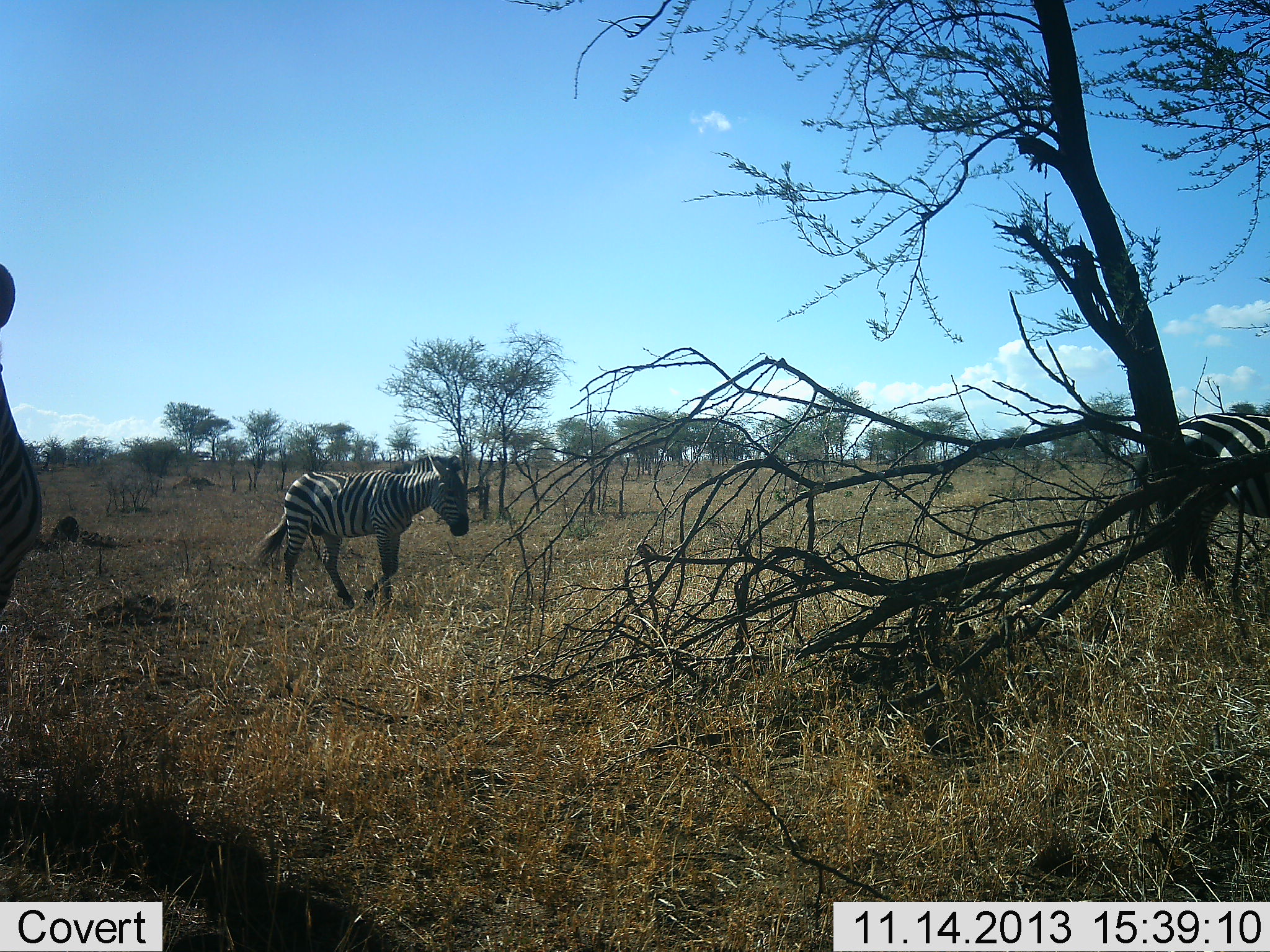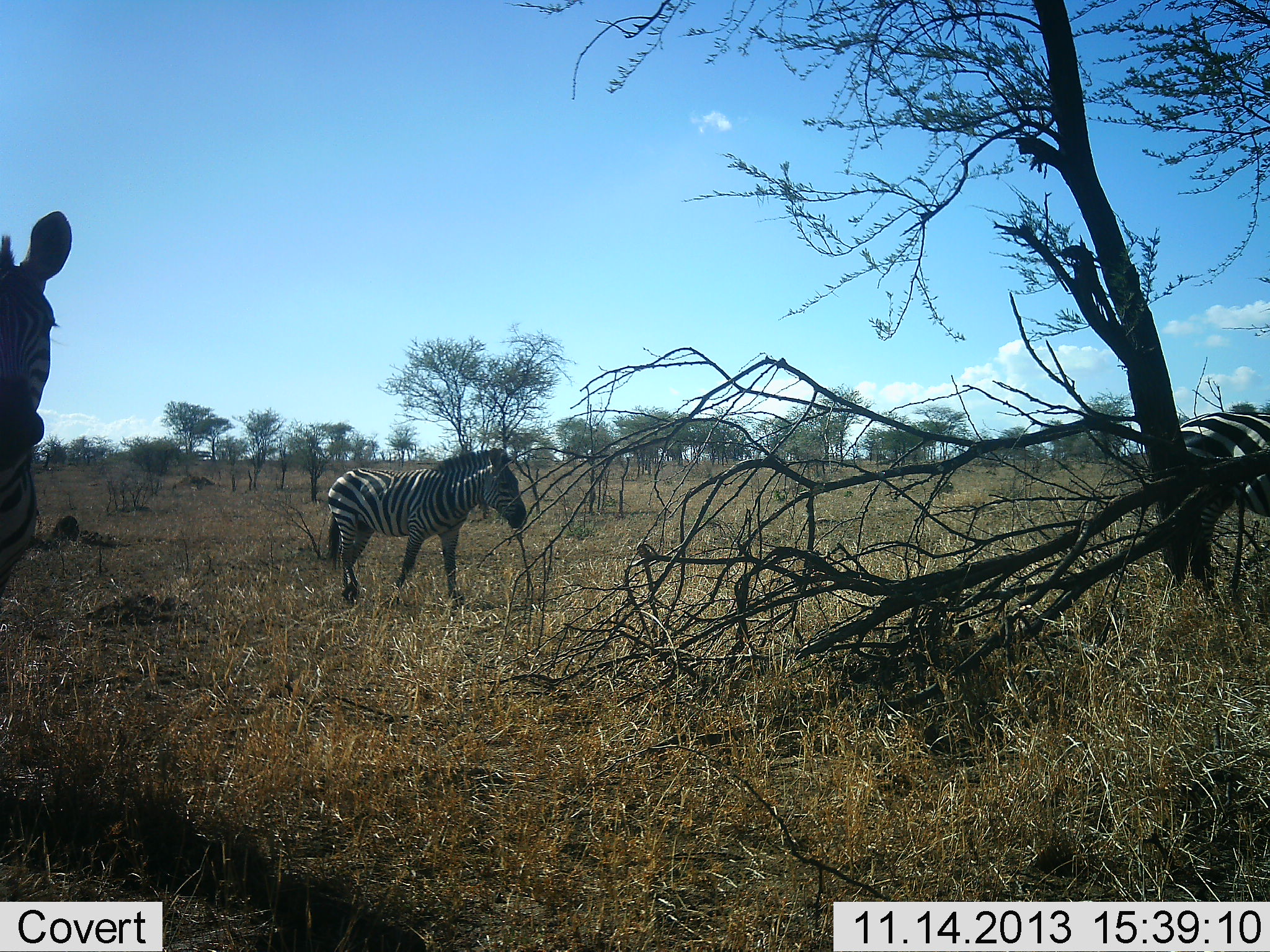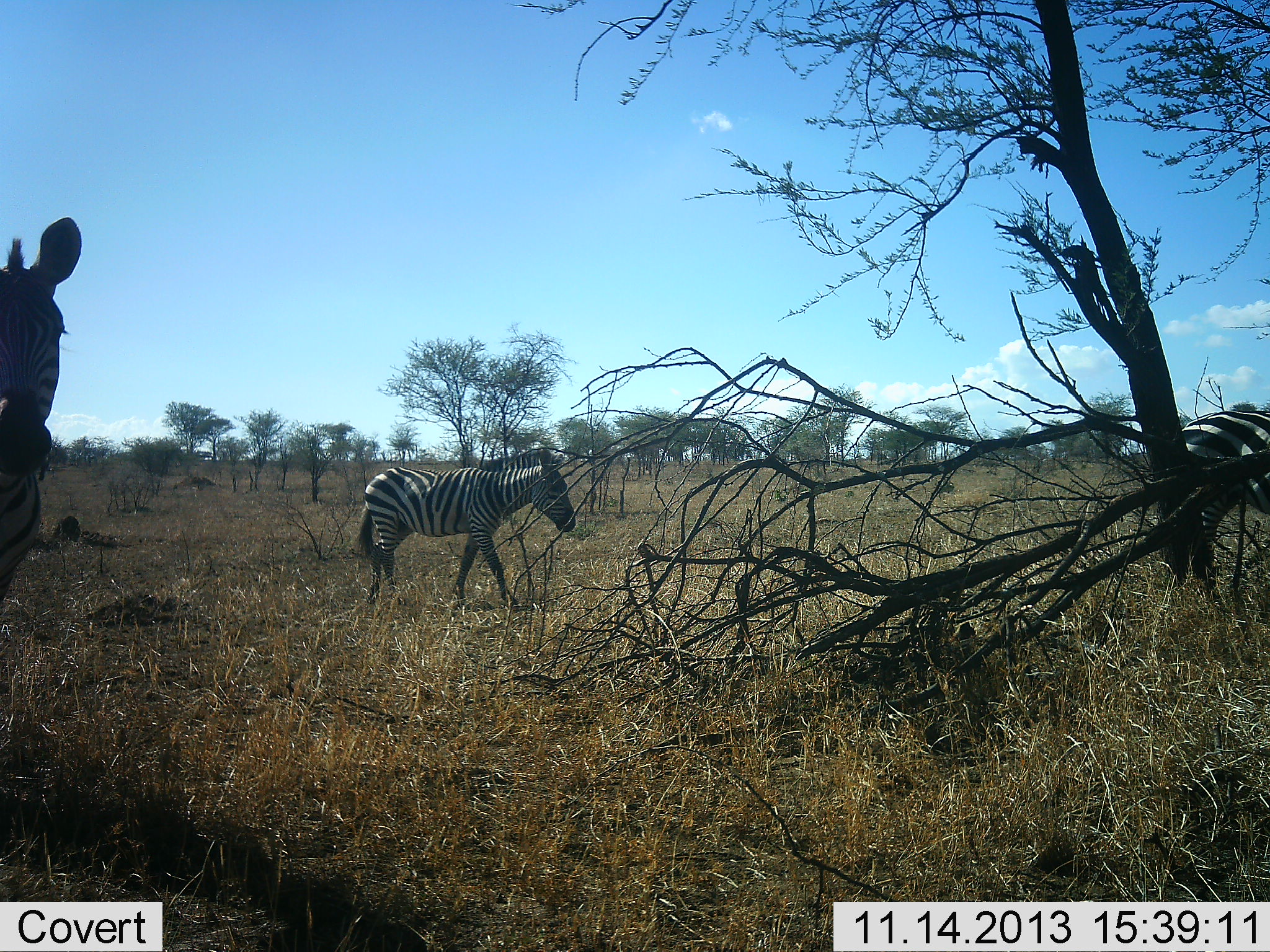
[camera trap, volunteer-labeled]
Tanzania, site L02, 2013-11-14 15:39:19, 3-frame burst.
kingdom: Animalia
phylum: Chordata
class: Mammalia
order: Perissodactyla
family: Equidae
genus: Equus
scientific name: Equus quagga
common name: plains zebra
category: zebra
Zebra (plains zebra) (Equus quagga), count 3. Behavior (volunteer vote fractions): standing 70%, resting 0%, moving 70%, interacting 0%. Young present (vote fraction): 0%. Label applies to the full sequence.